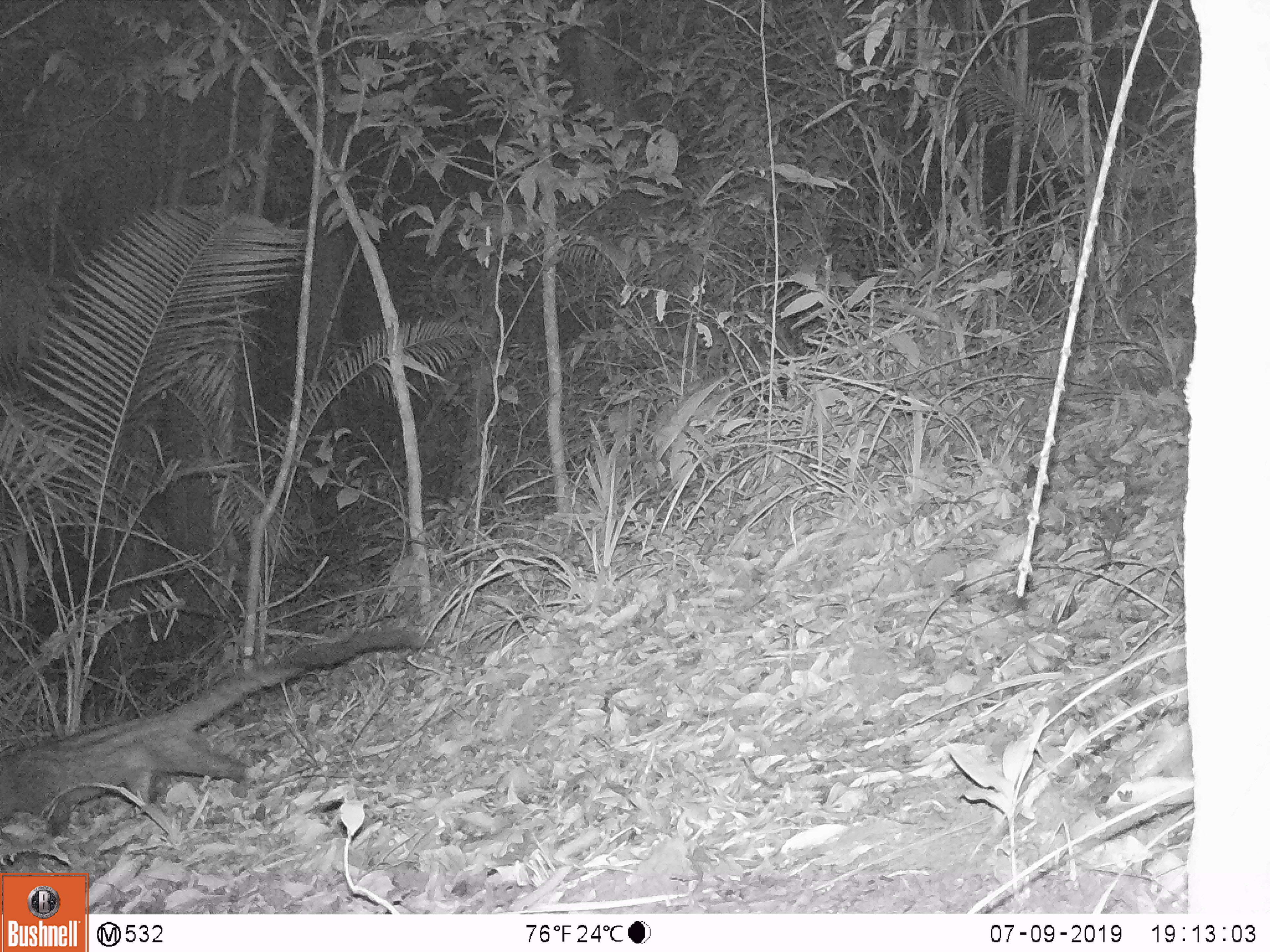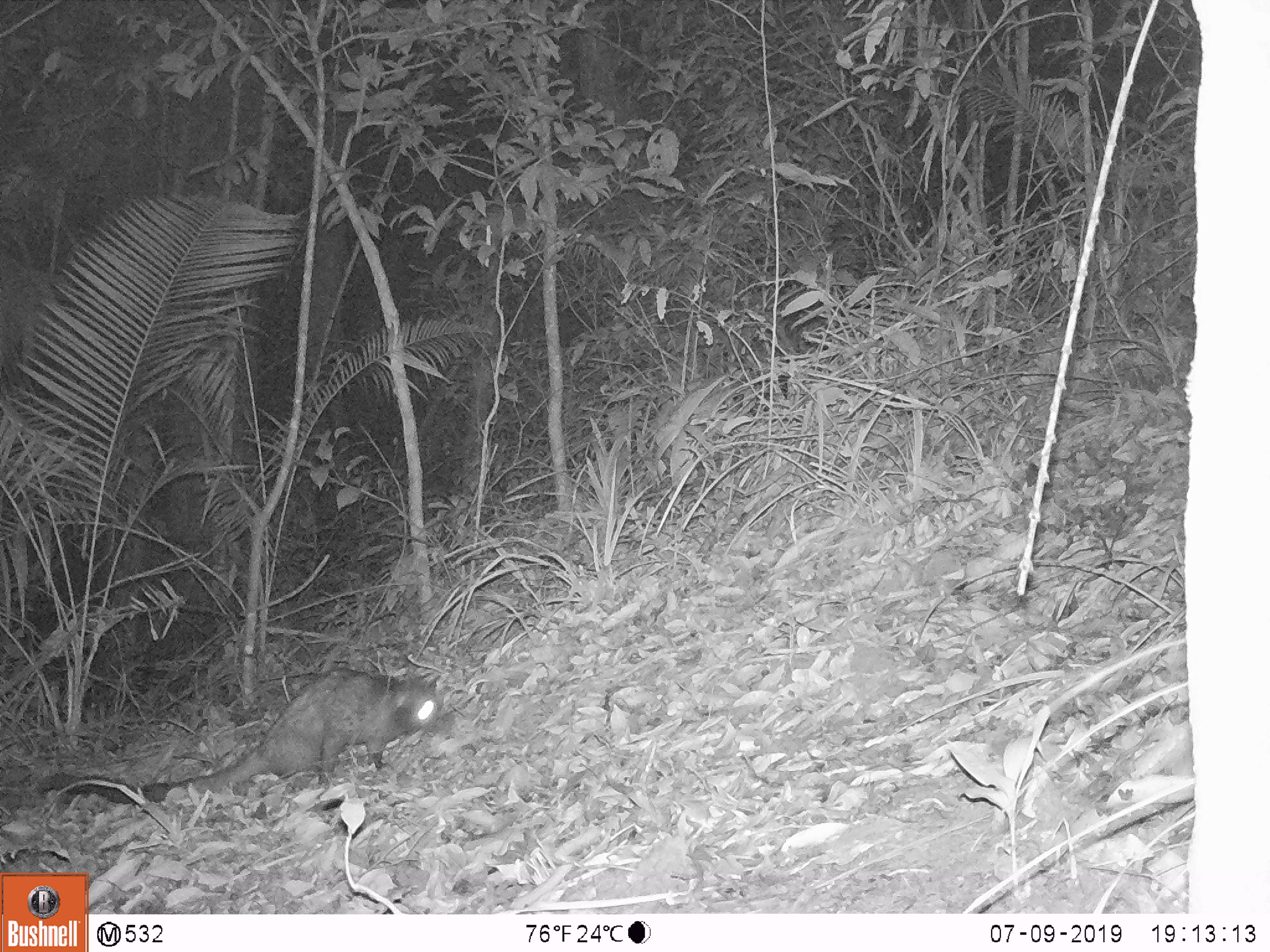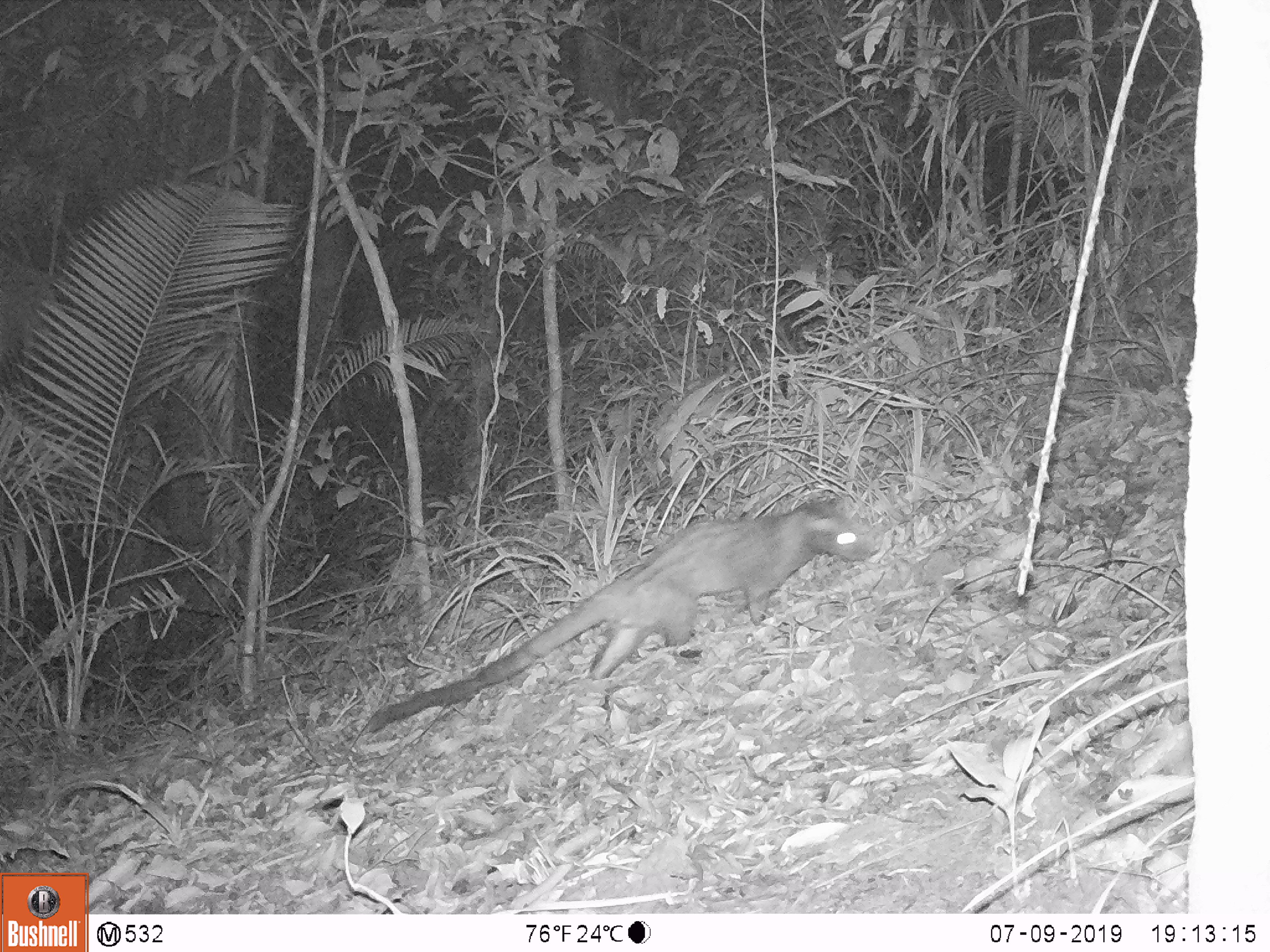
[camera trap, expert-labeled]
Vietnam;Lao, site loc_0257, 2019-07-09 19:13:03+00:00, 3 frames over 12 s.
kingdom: Animalia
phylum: Chordata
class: Mammalia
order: Carnivora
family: Viverridae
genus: Paradoxurus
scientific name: Paradoxurus hermaphroditus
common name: common palm civet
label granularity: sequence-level